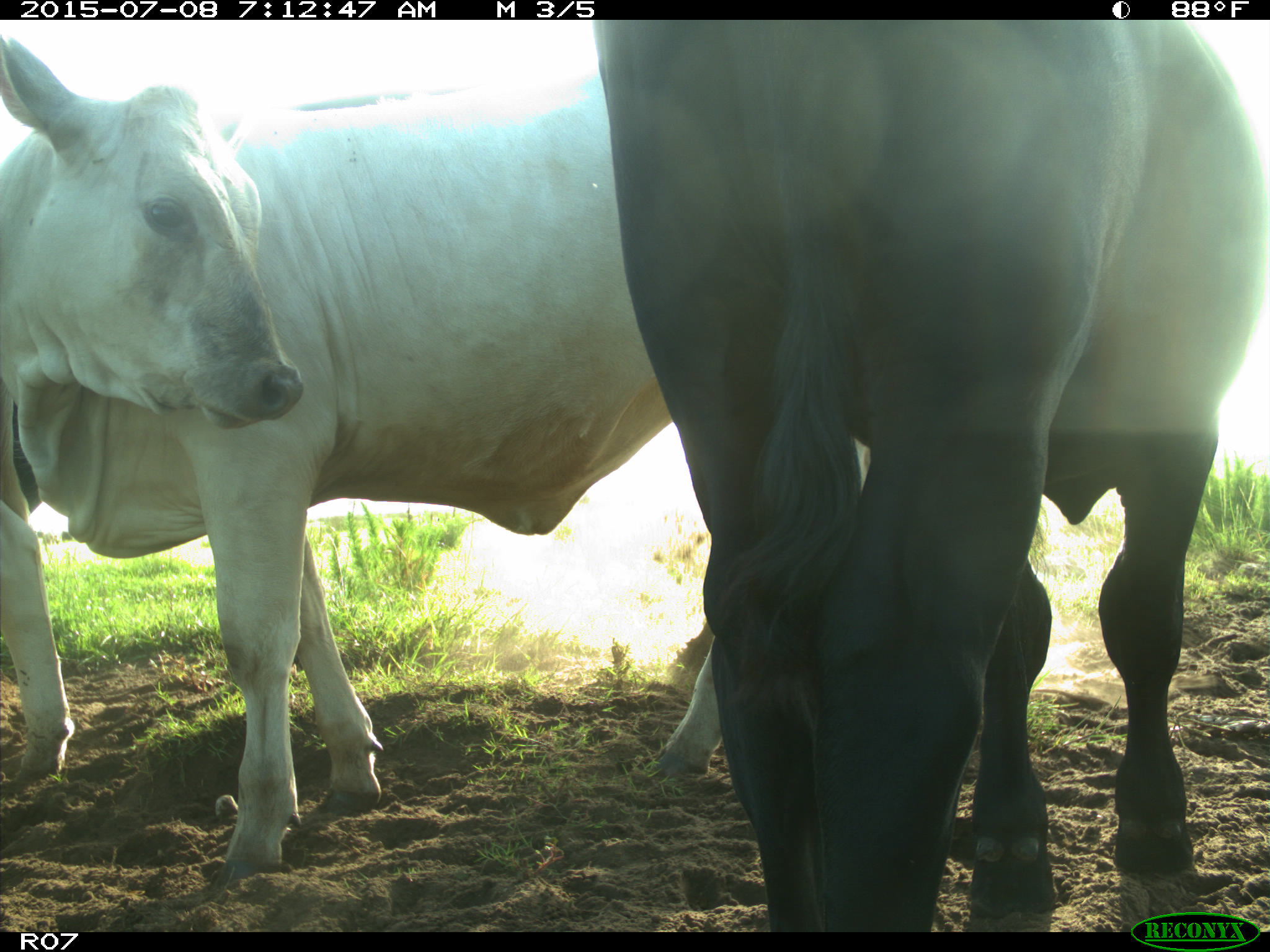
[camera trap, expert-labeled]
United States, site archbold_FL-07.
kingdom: Animalia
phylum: Chordata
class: Mammalia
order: Artiodactyla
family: Bovidae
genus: Bos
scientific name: Bos taurus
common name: domestic cow